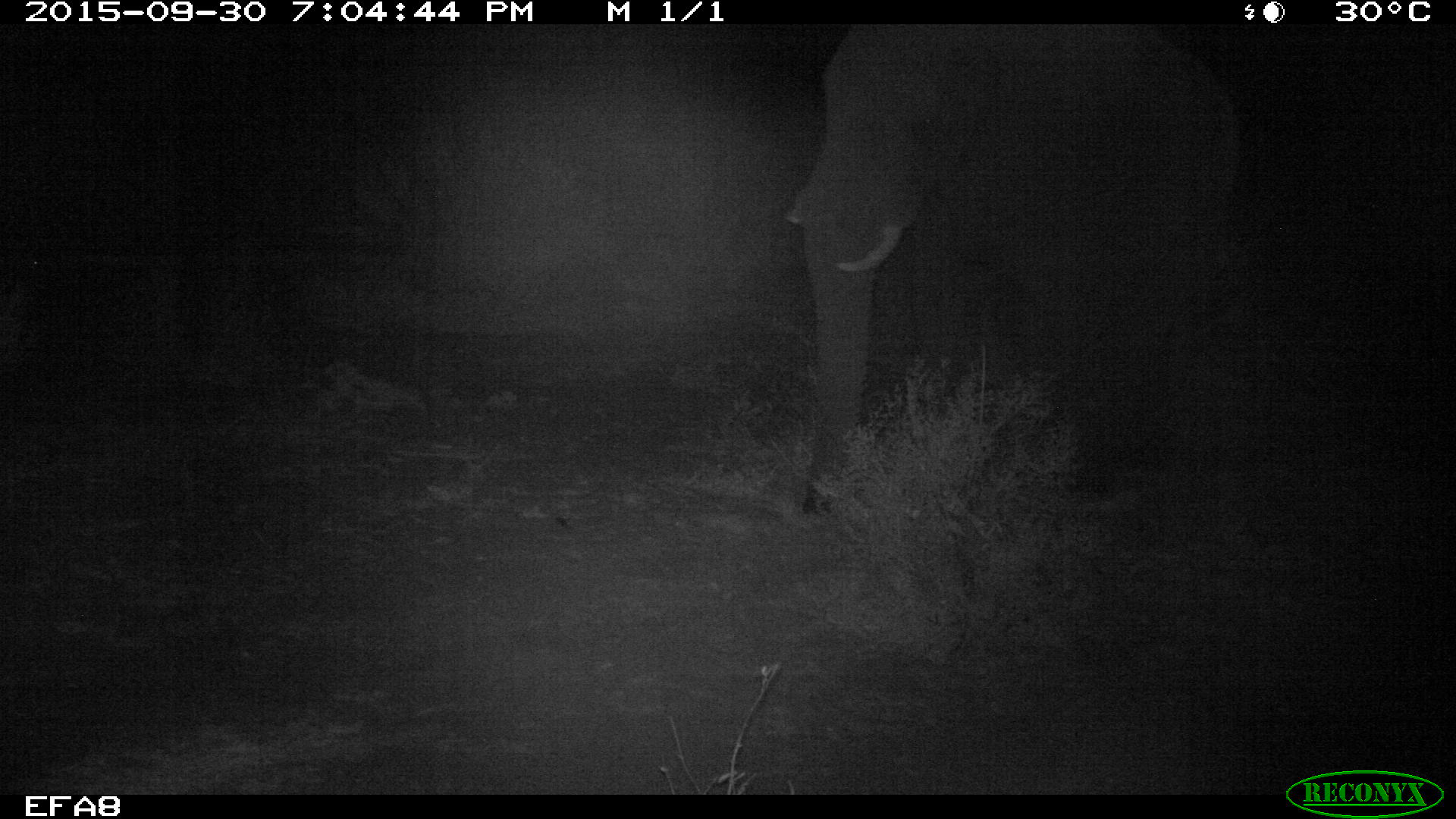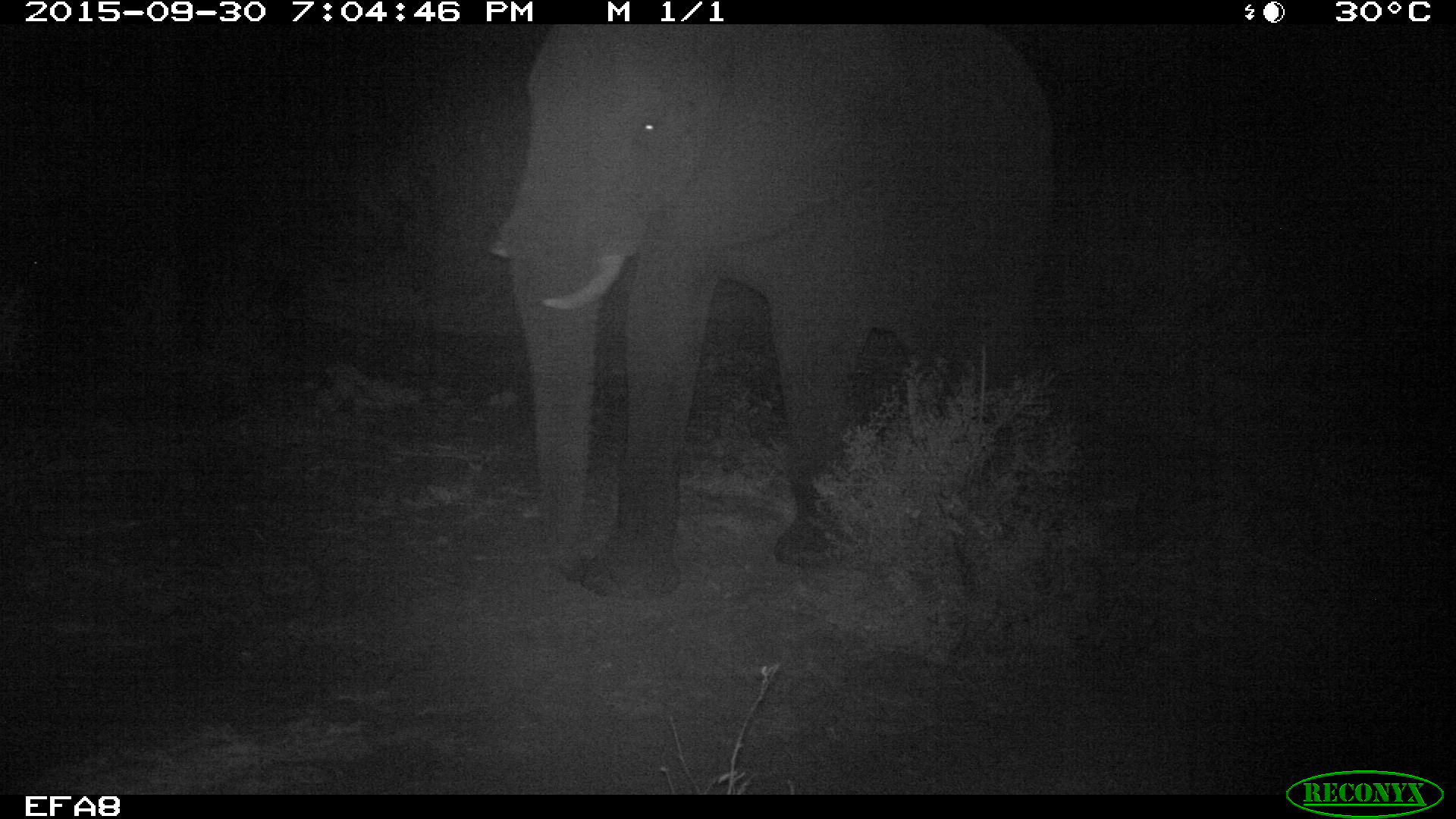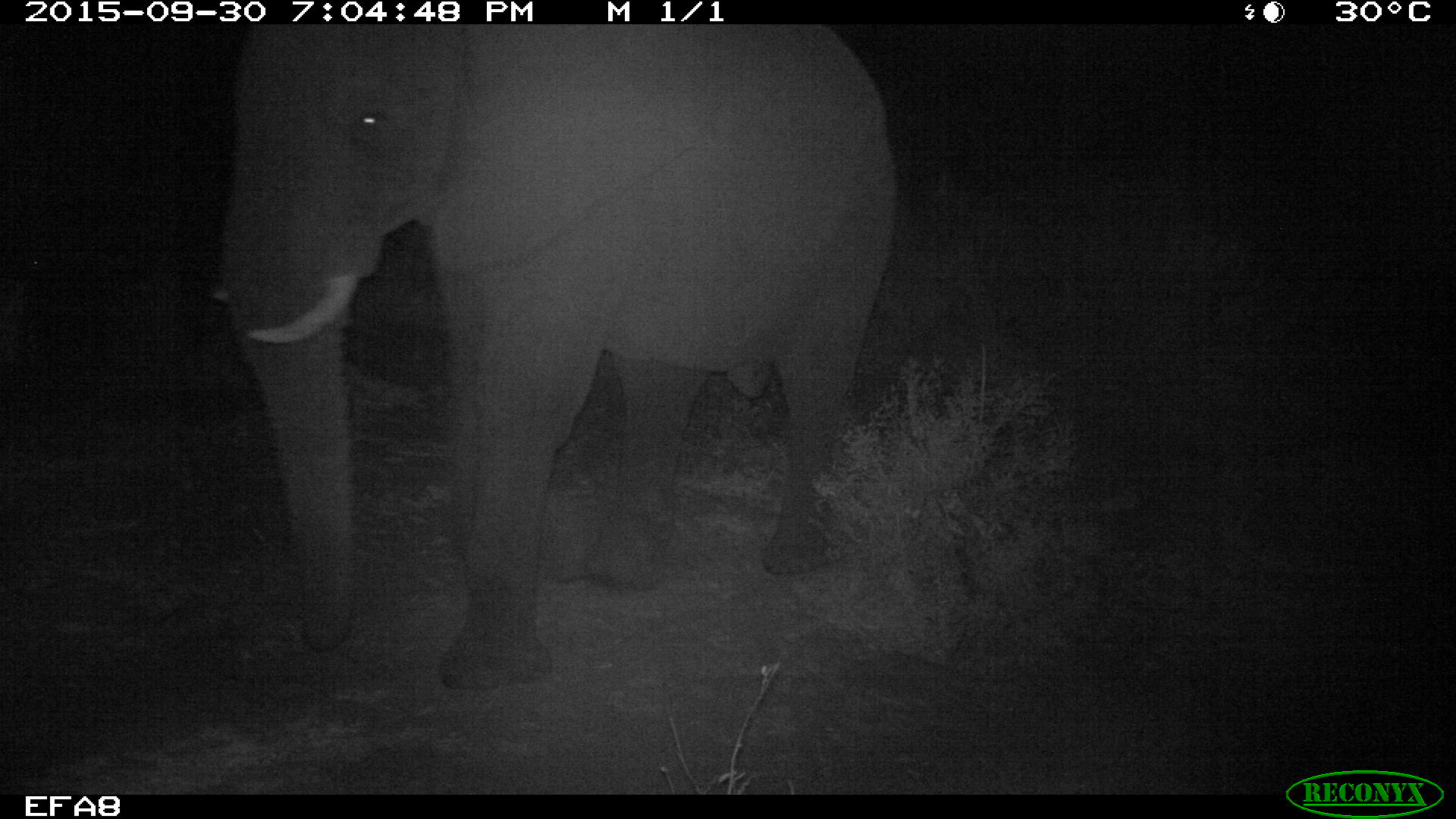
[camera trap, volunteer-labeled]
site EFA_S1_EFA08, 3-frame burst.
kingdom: Animalia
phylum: Chordata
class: Mammalia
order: Proboscidea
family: Elephantidae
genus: Loxodonta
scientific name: Loxodonta africana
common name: african bush elephant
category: elephant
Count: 1.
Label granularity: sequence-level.